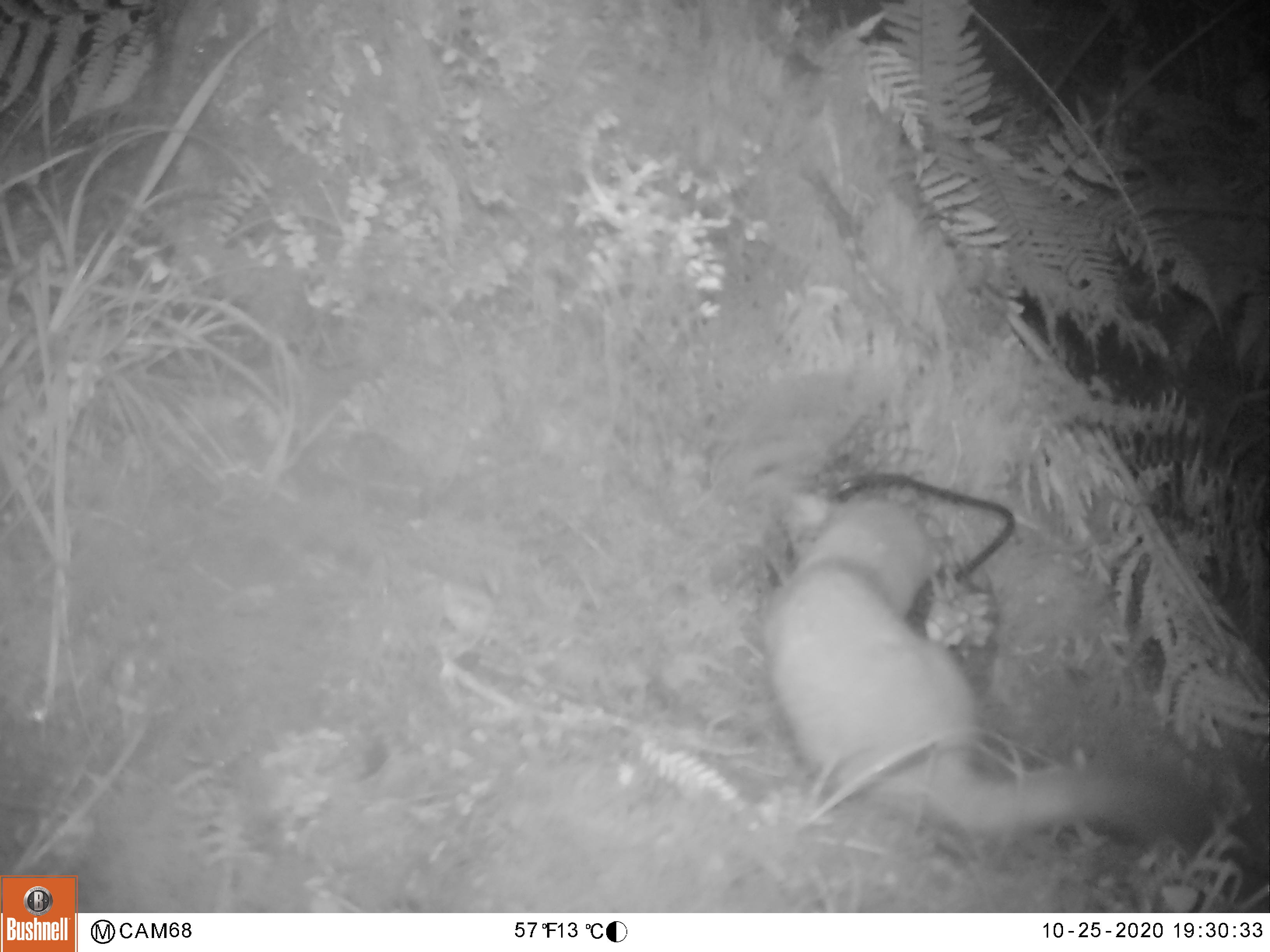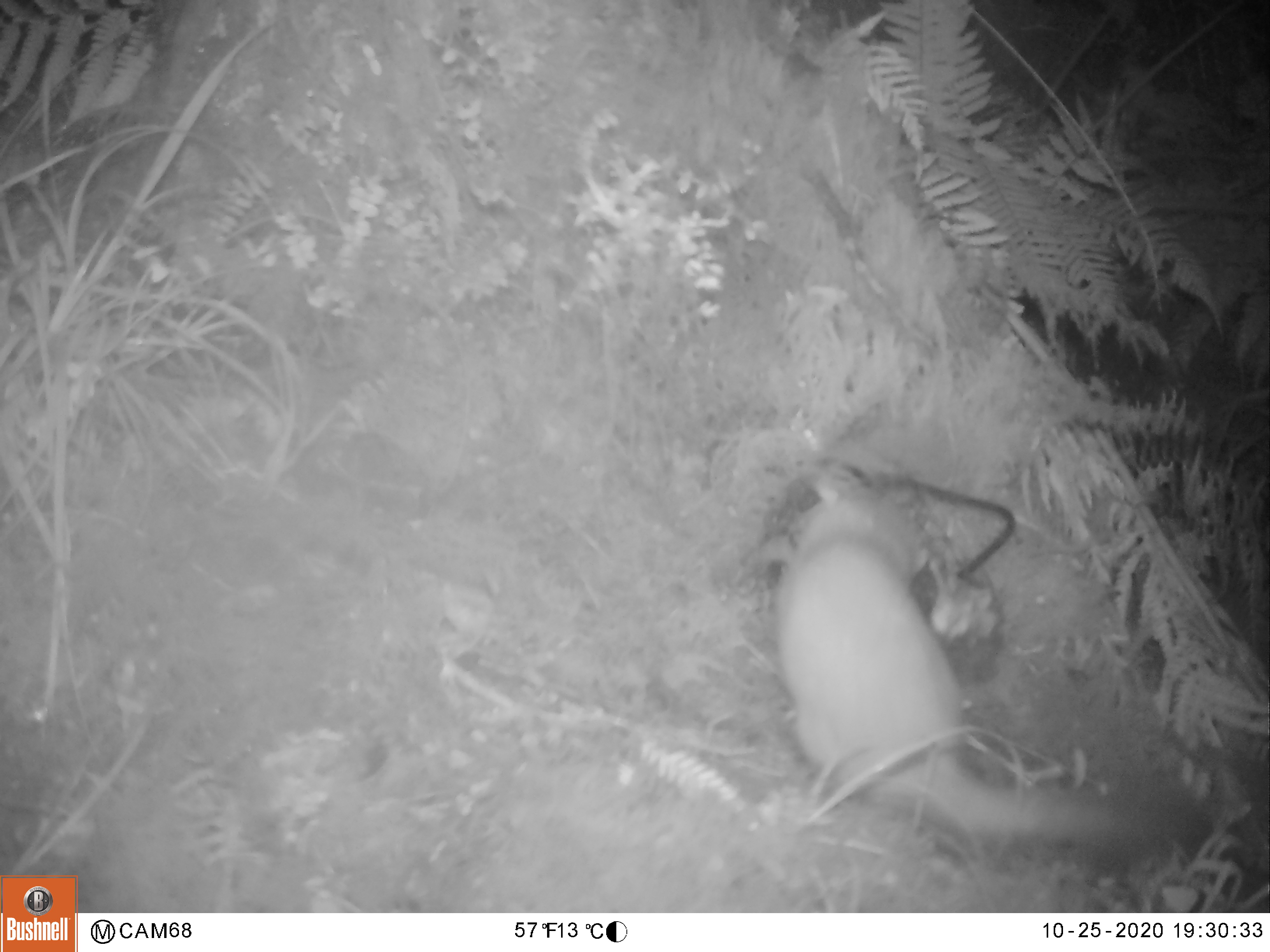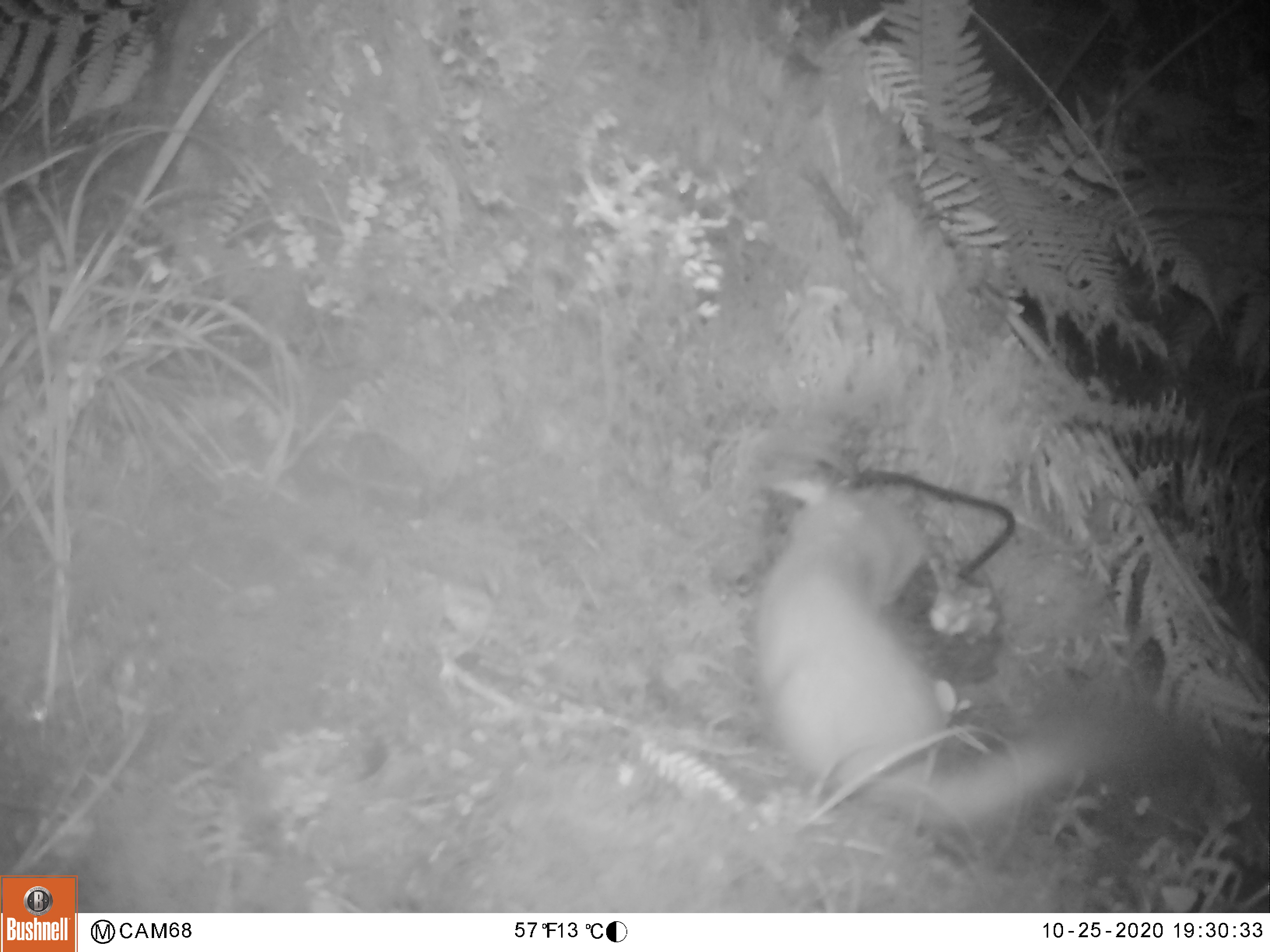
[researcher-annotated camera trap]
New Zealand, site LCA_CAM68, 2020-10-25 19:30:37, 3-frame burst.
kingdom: Animalia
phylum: Chordata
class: Mammalia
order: Carnivora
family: Mustelidae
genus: Mustela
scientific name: Mustela erminea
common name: stoat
Stoat (Mustela erminea).